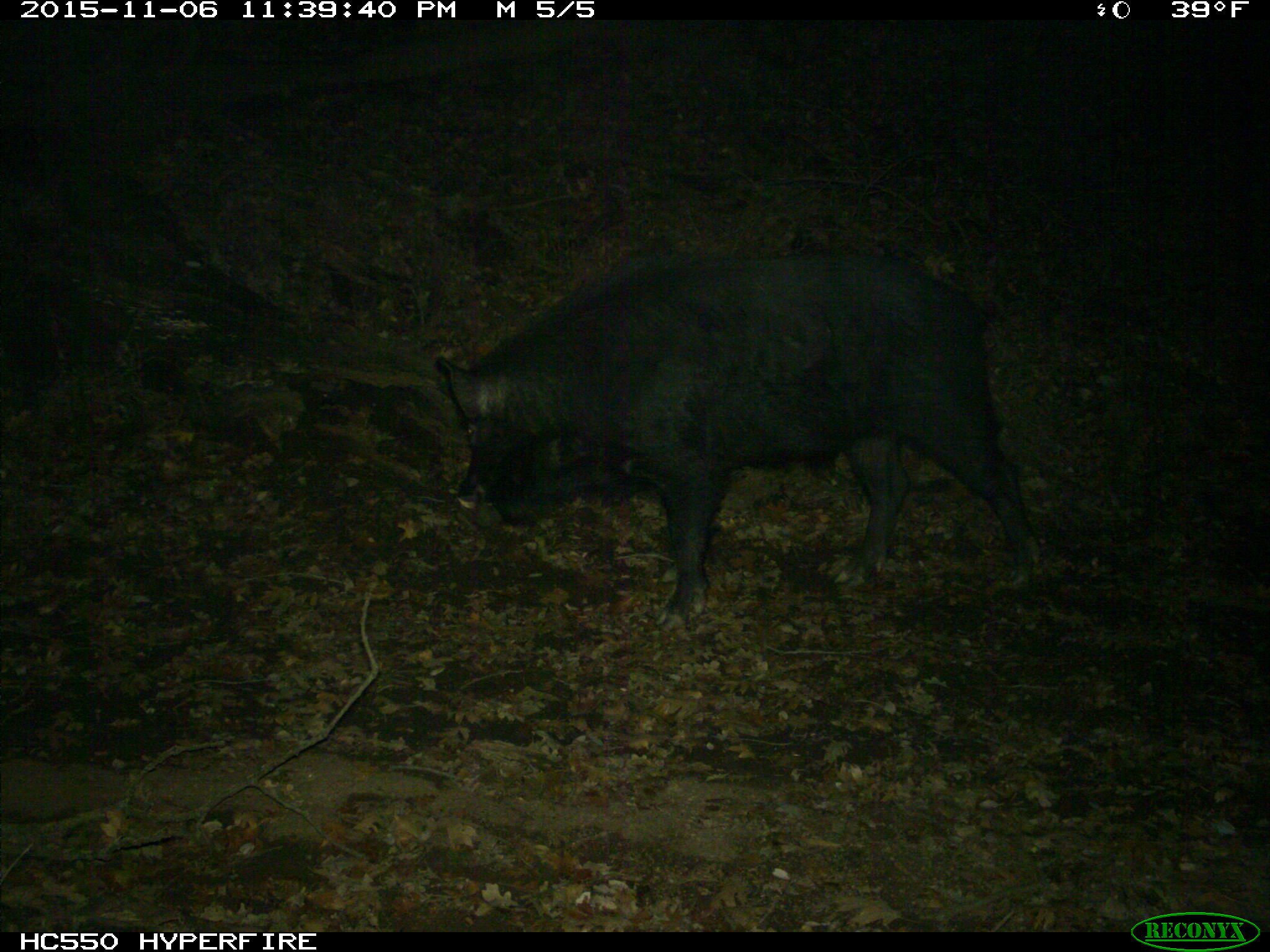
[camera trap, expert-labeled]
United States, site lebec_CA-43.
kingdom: Animalia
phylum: Chordata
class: Mammalia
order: Artiodactyla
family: Suidae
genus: Sus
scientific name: Sus scrofa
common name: wild boar